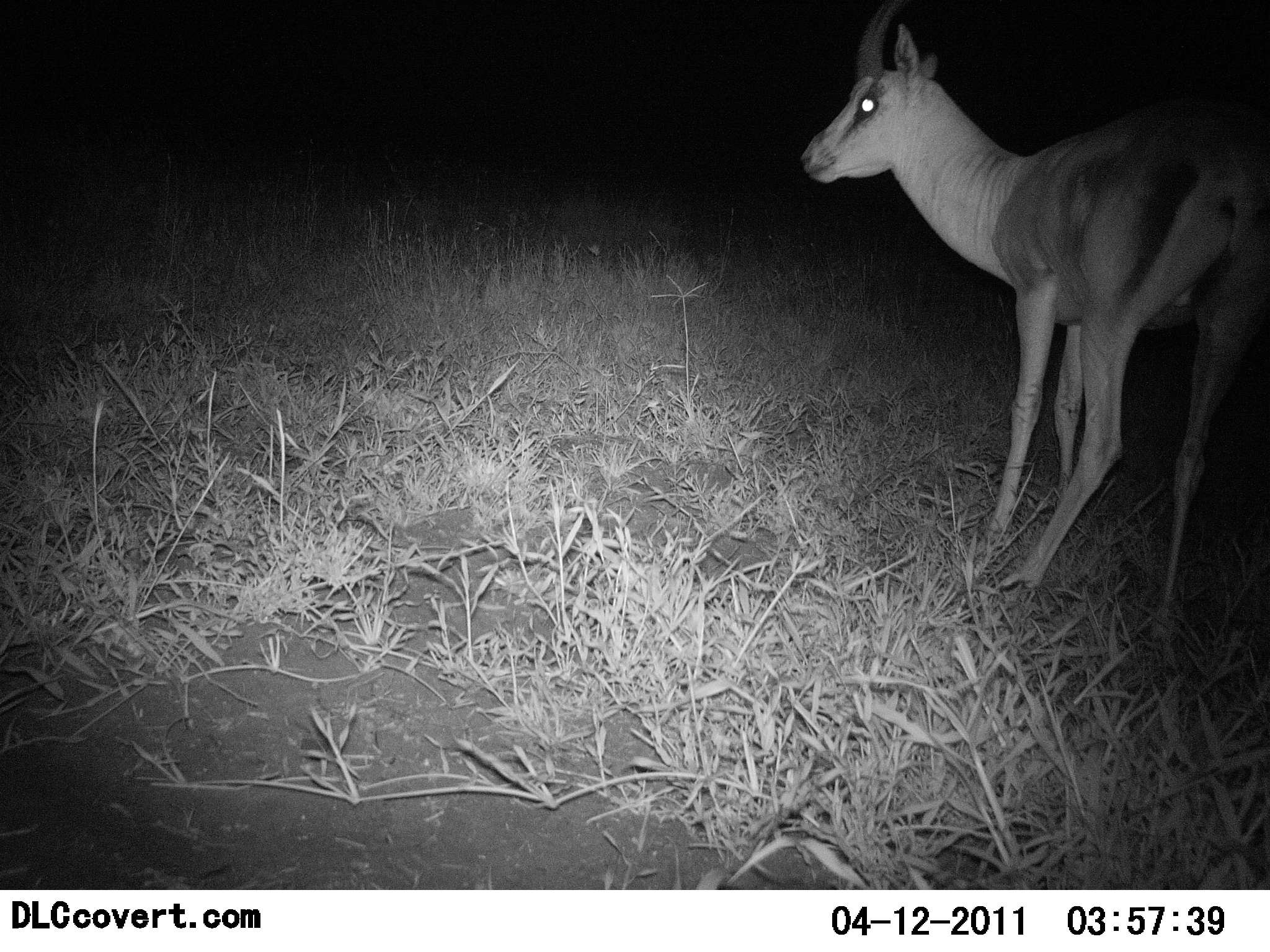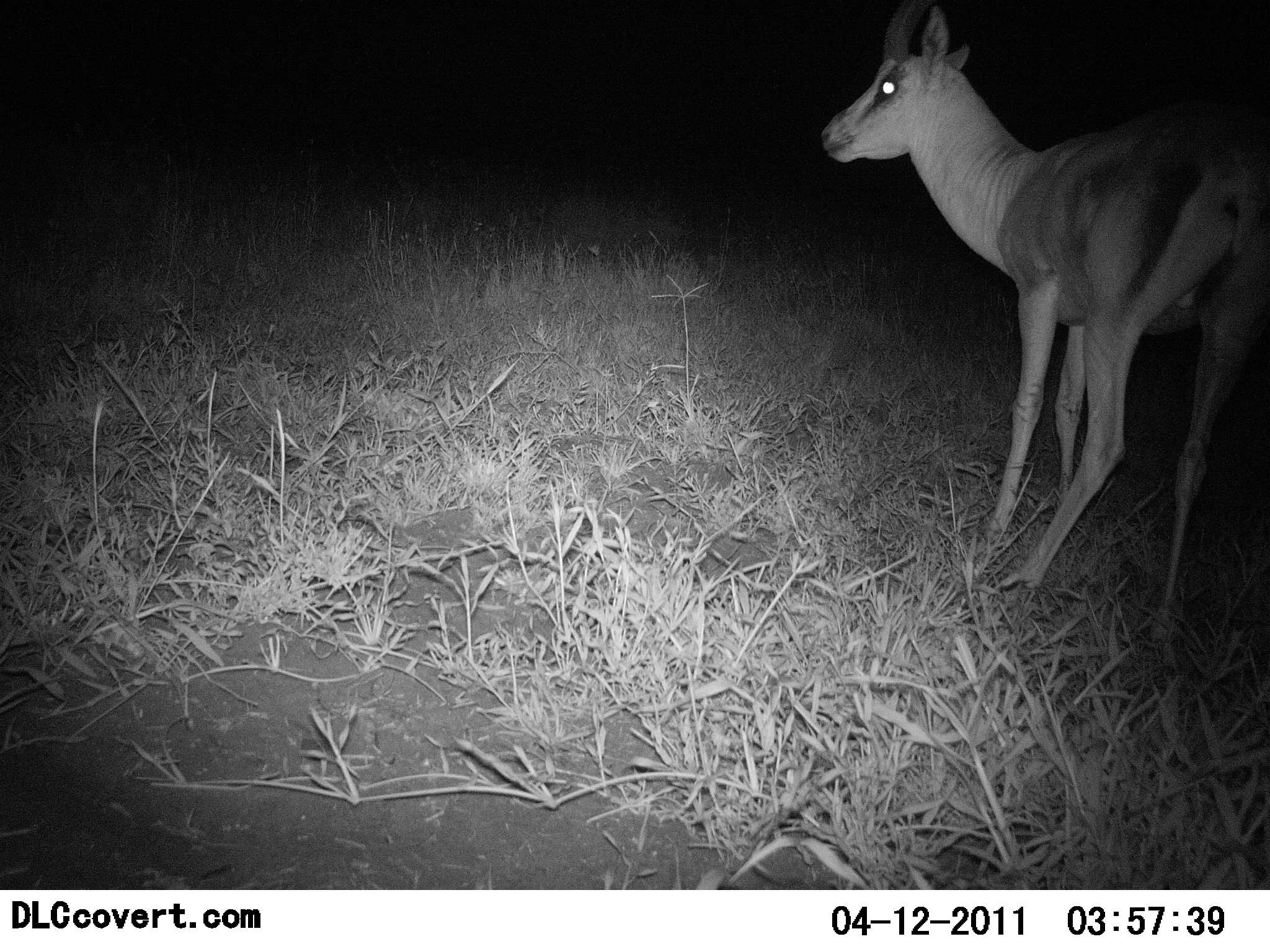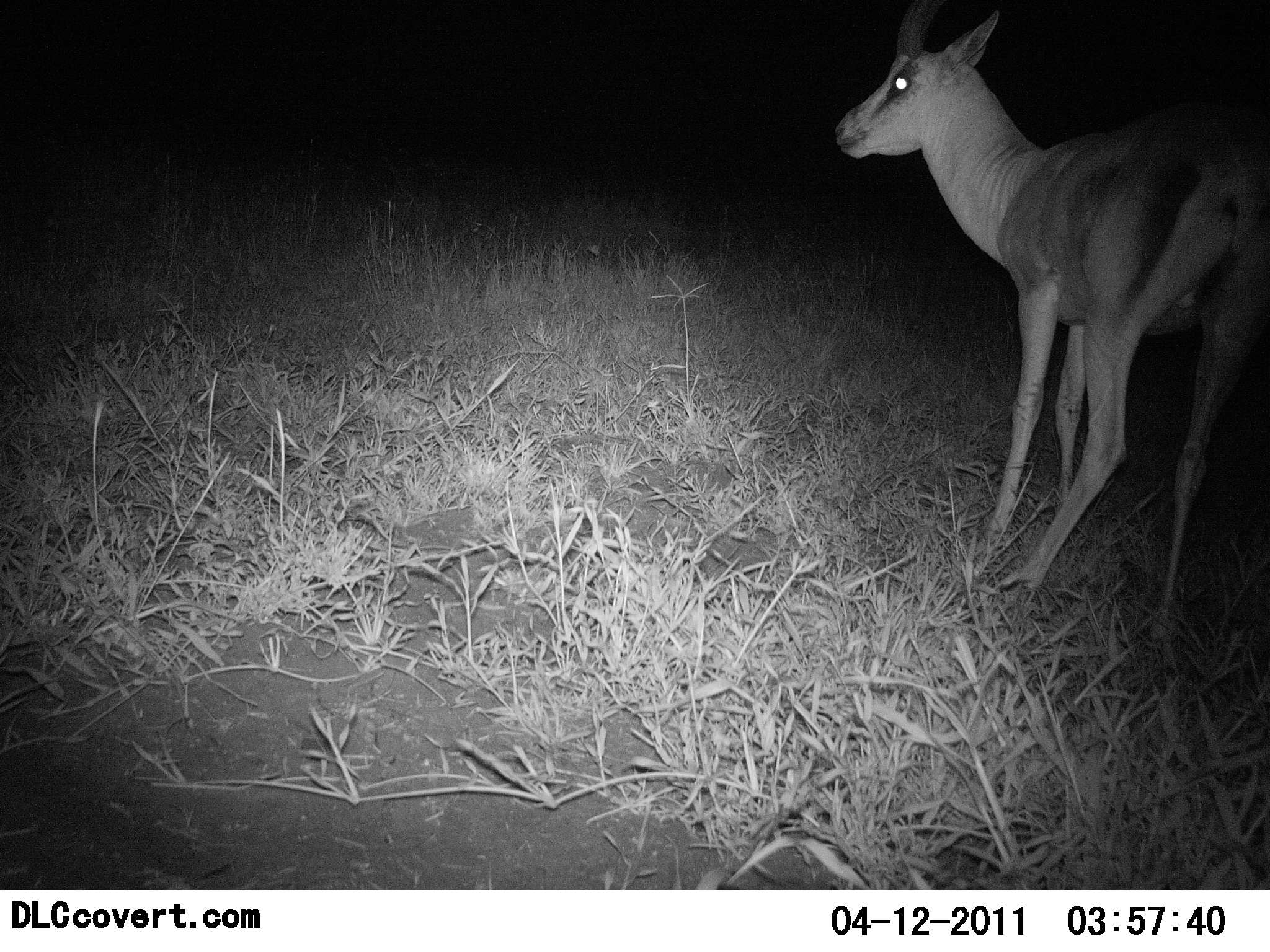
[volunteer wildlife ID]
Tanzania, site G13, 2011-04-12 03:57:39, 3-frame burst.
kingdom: Animalia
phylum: Chordata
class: Mammalia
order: Artiodactyla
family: Bovidae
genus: Nanger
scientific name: Nanger granti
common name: grant's gazelle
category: gazellegrants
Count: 1.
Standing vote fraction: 100%.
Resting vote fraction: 0%.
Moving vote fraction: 0%.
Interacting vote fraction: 0%.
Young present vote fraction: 8%.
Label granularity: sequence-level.